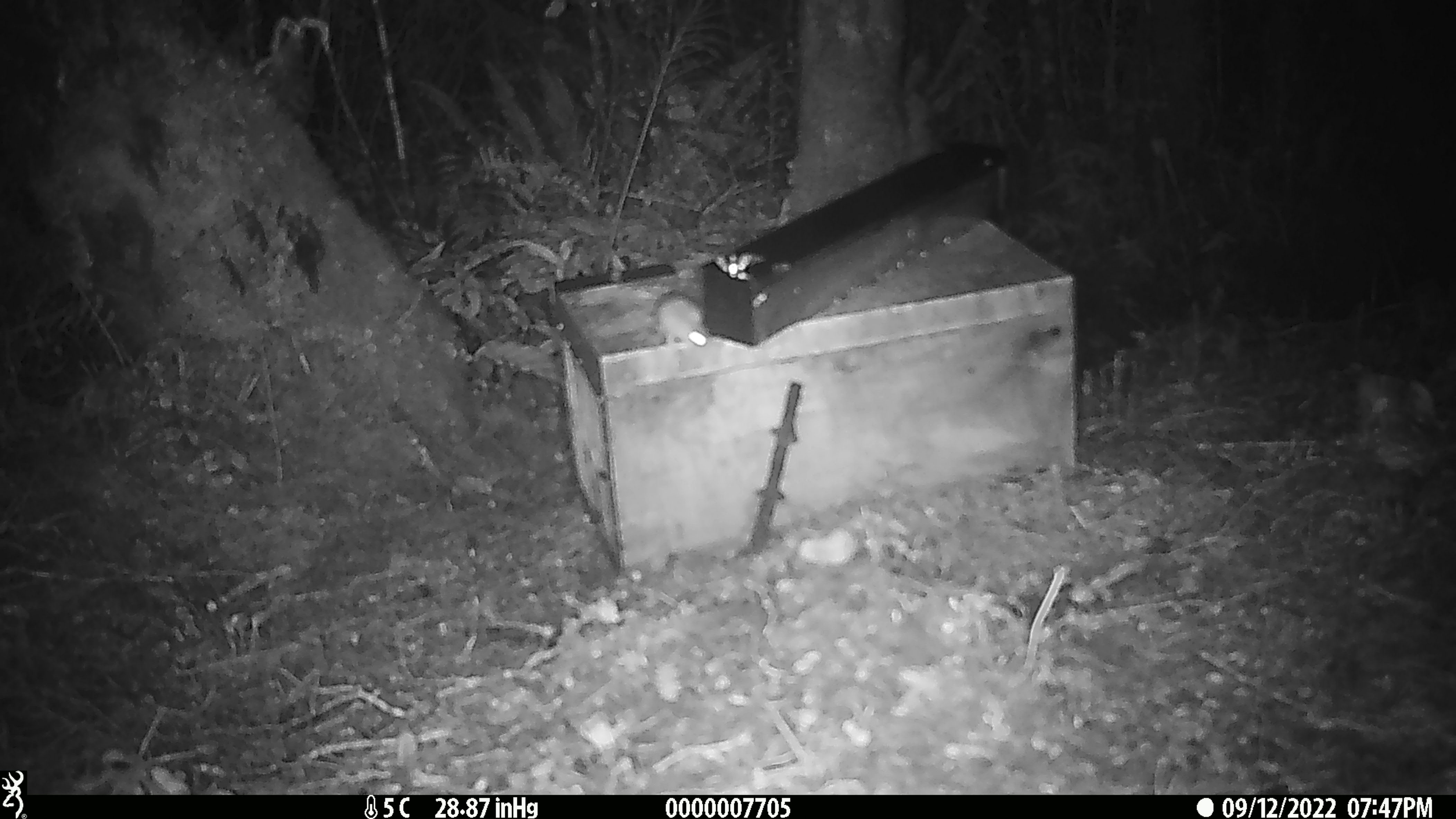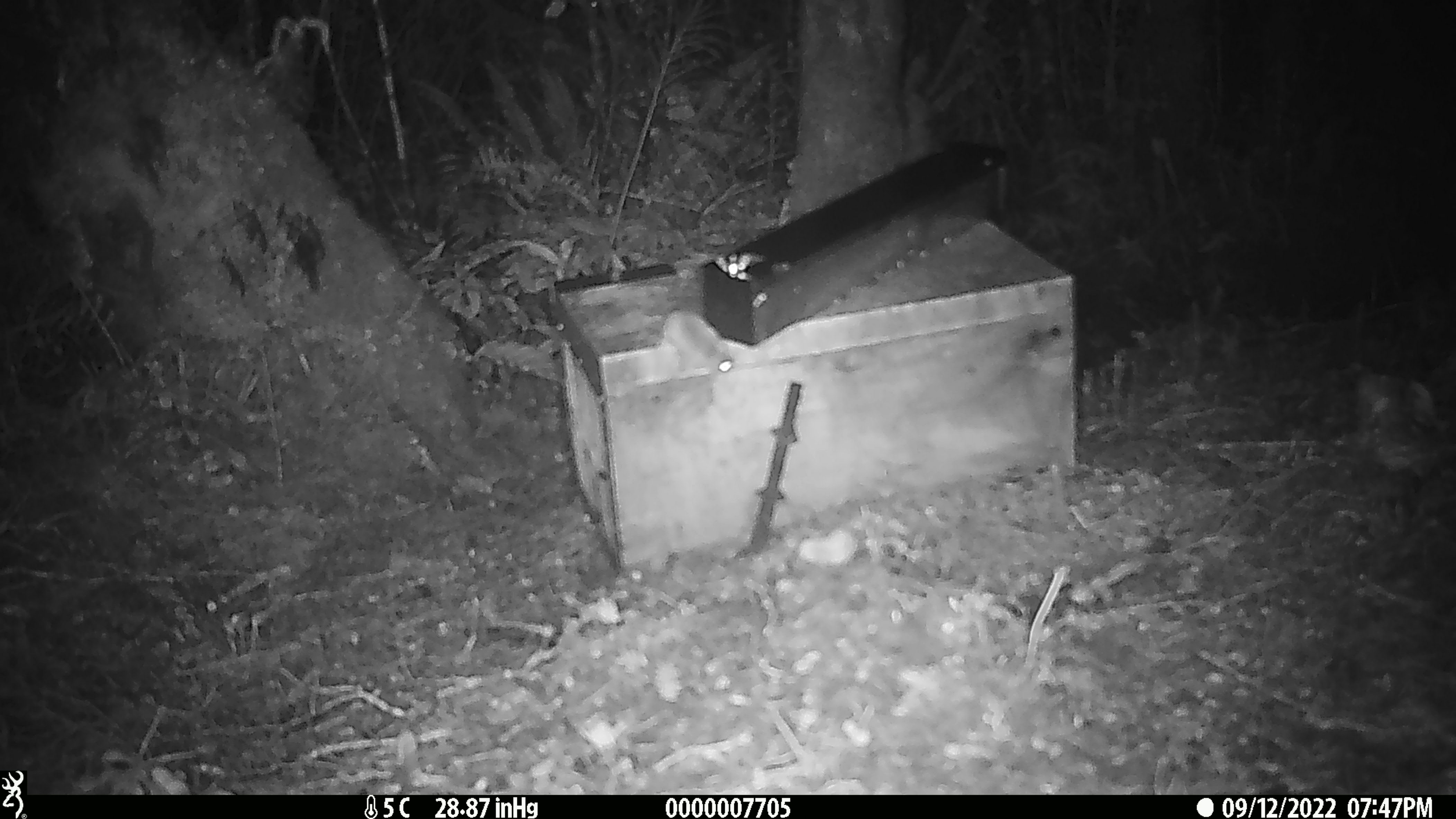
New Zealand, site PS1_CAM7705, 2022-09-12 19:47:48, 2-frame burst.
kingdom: Animalia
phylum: Chordata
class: Mammalia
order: Rodentia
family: Muridae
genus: Mus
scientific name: Mus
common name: mouse